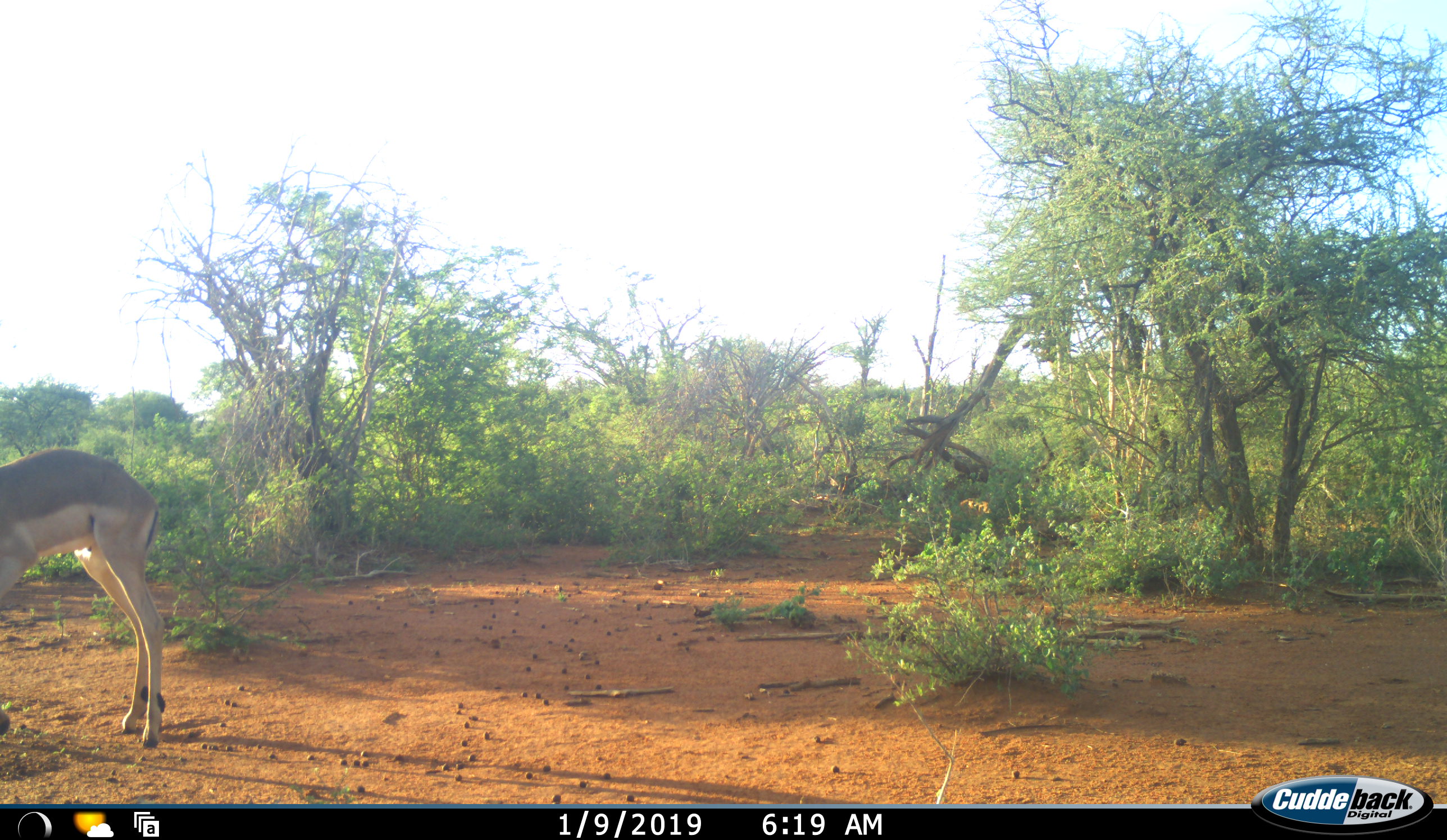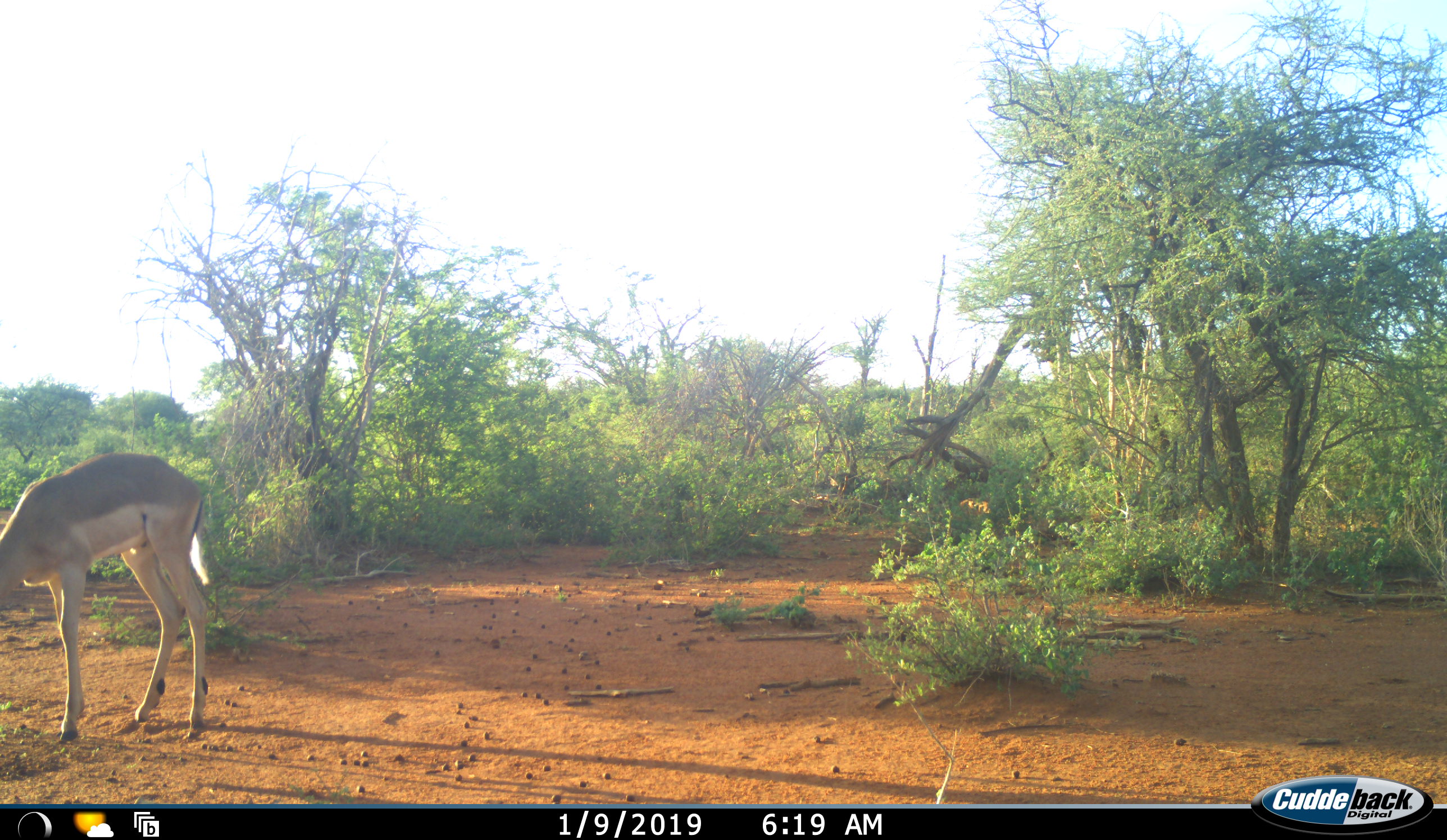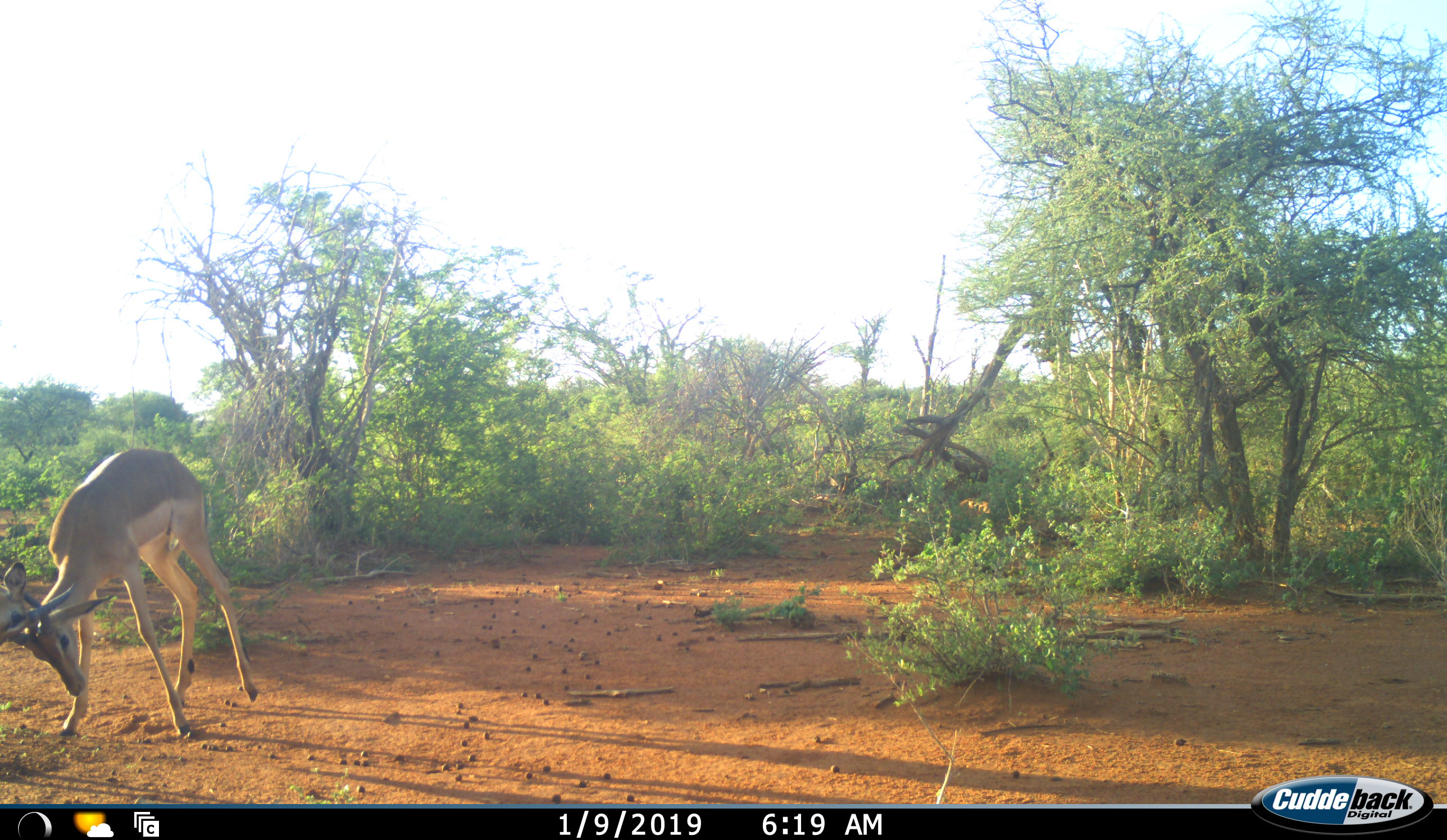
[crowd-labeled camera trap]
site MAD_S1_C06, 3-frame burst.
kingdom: Animalia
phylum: Chordata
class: Mammalia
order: Artiodactyla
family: Bovidae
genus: Aepyceros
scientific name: Aepyceros melampus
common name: impala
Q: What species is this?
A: Impala (Aepyceros melampus).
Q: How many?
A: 2.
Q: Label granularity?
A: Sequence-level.